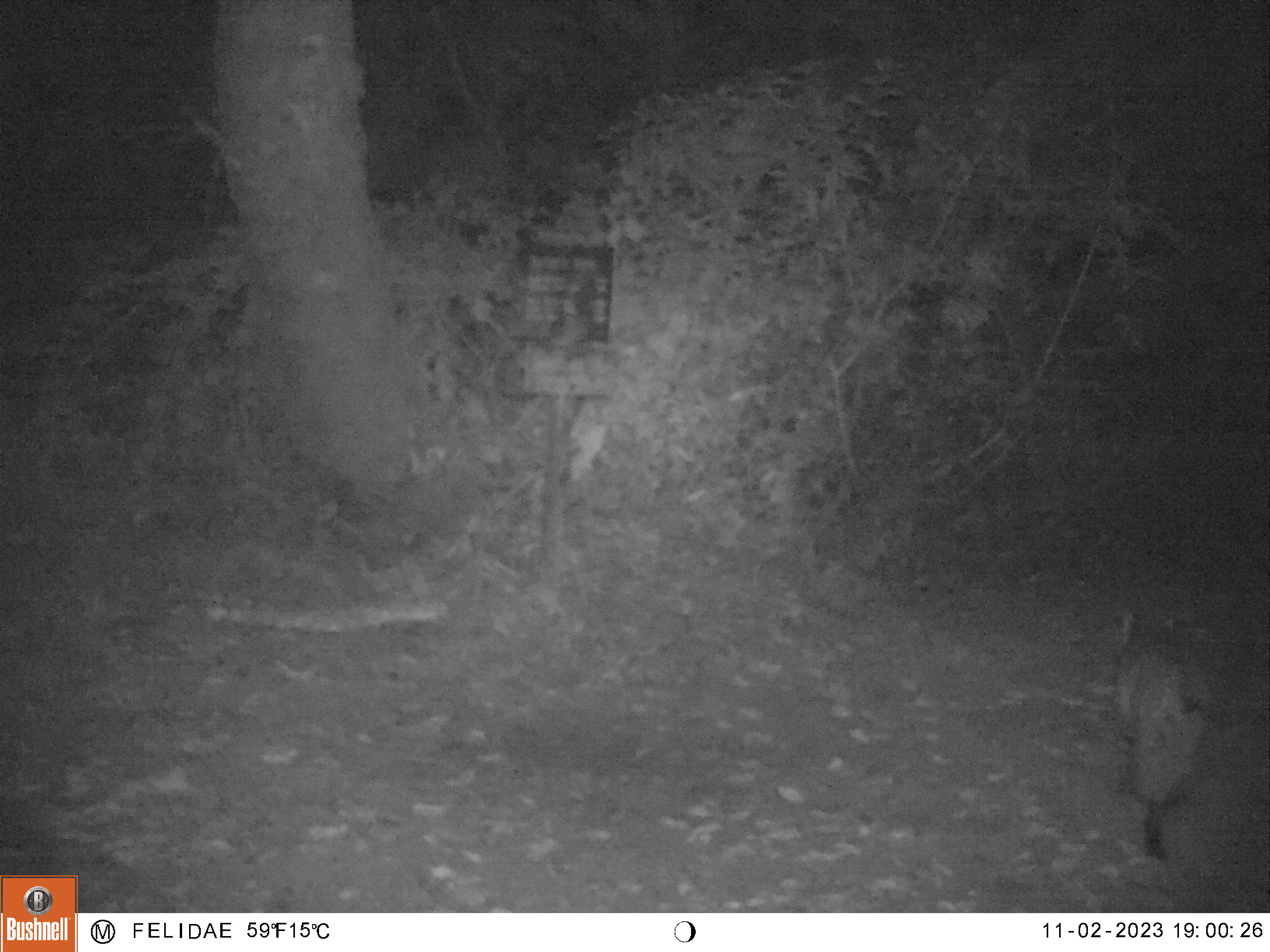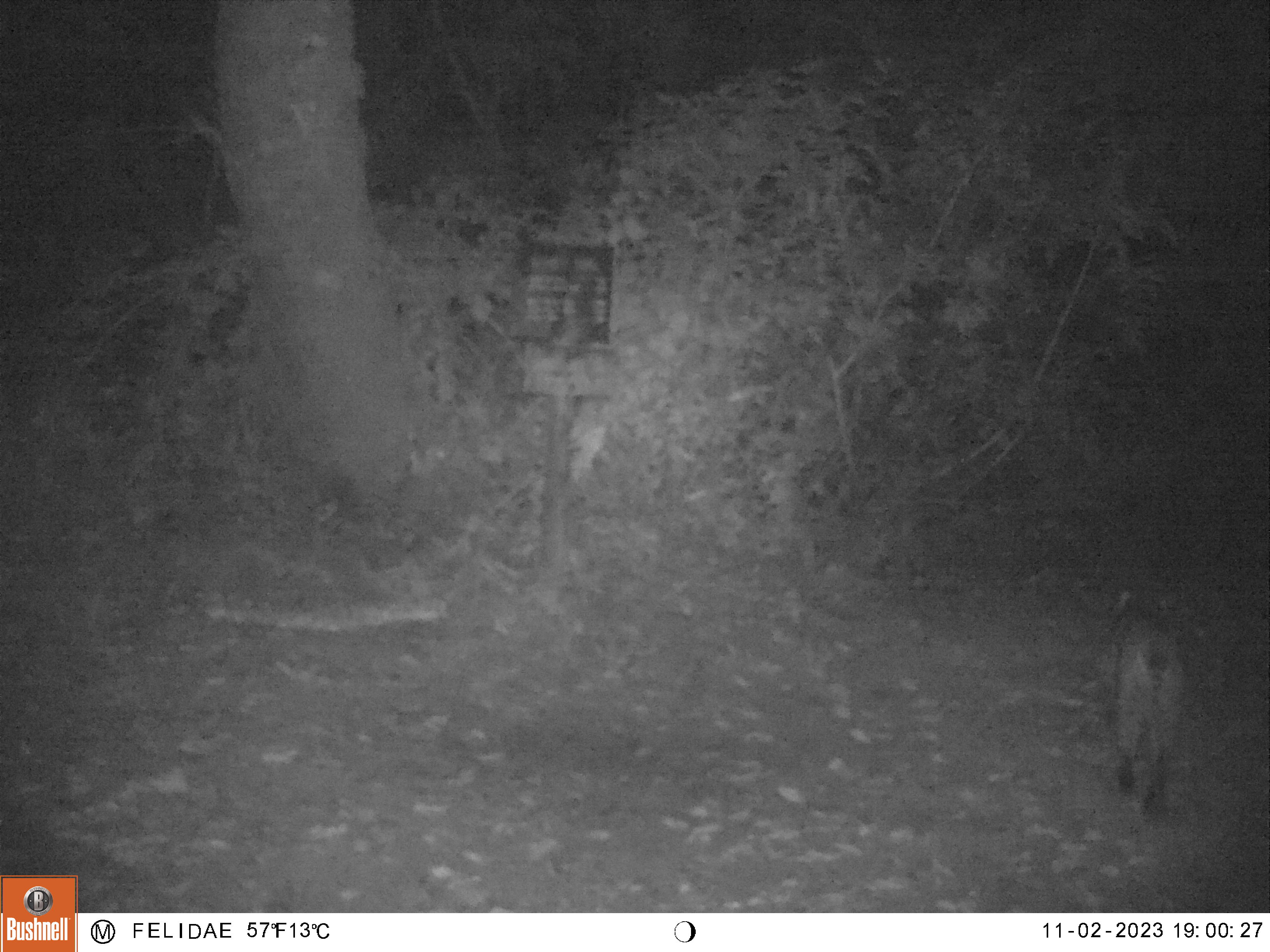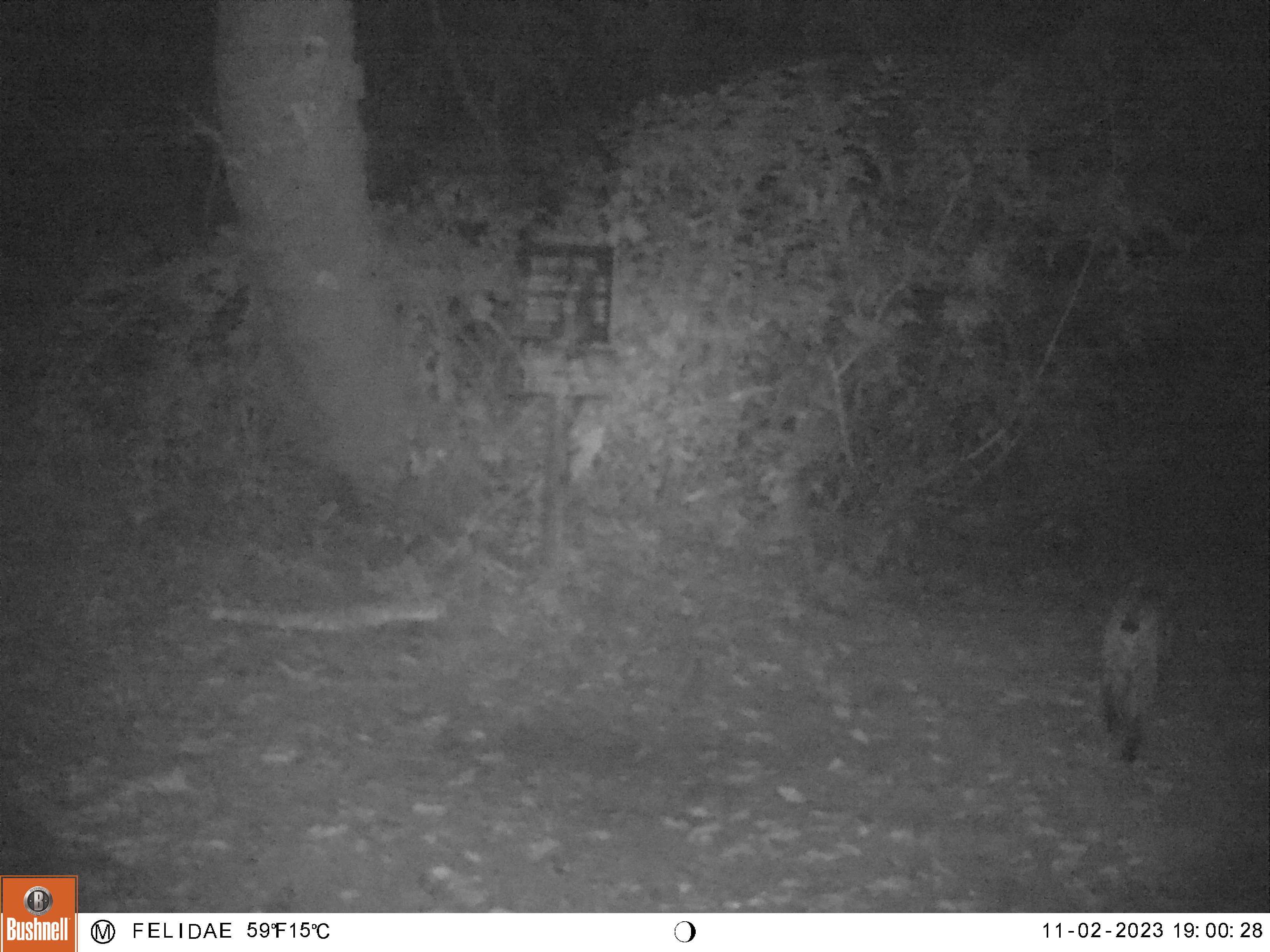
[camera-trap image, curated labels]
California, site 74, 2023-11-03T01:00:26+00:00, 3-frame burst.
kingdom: Animalia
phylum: Chordata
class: Mammalia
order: Carnivora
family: Felidae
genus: Lynx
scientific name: Lynx rufus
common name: bobcat